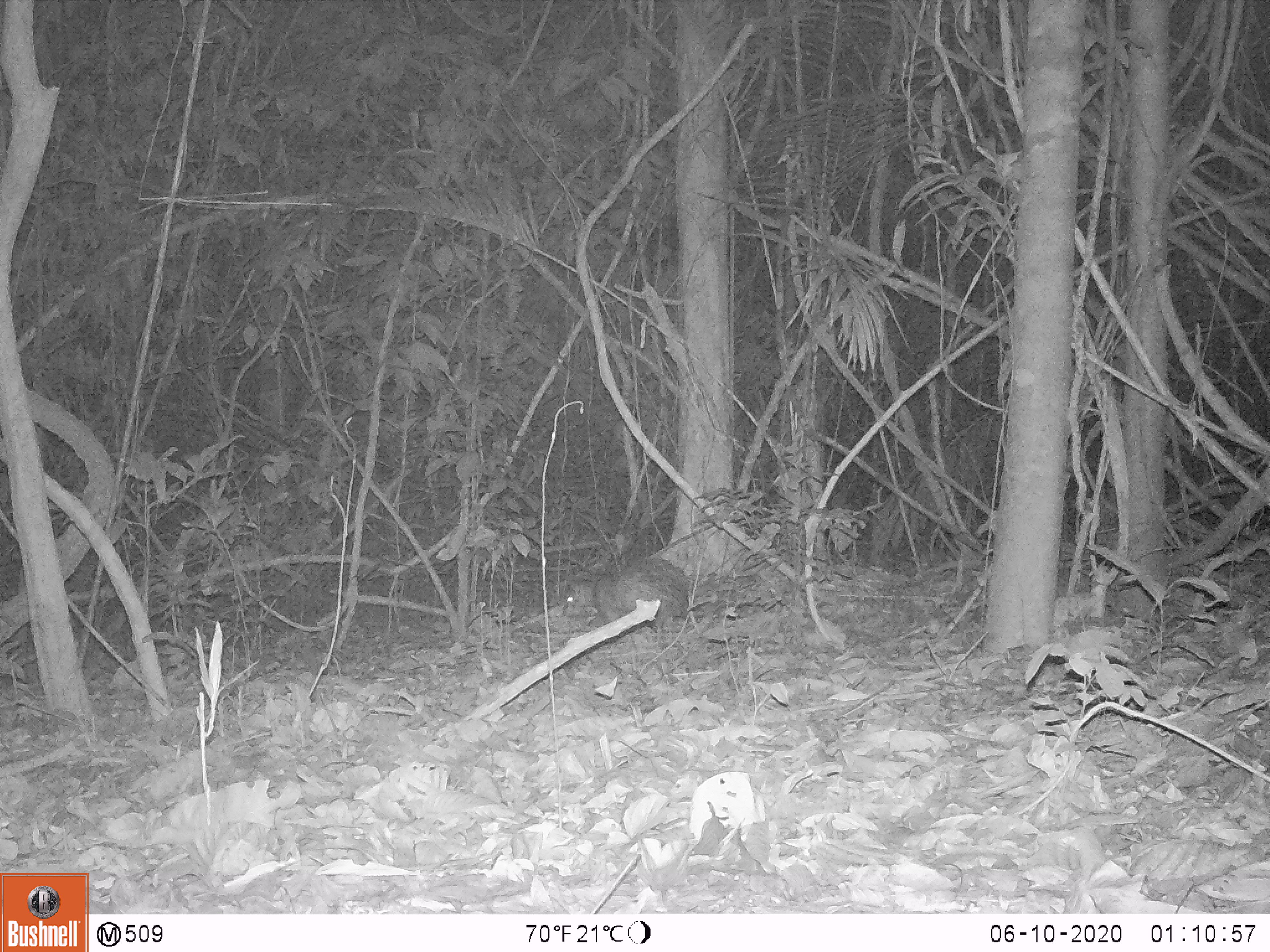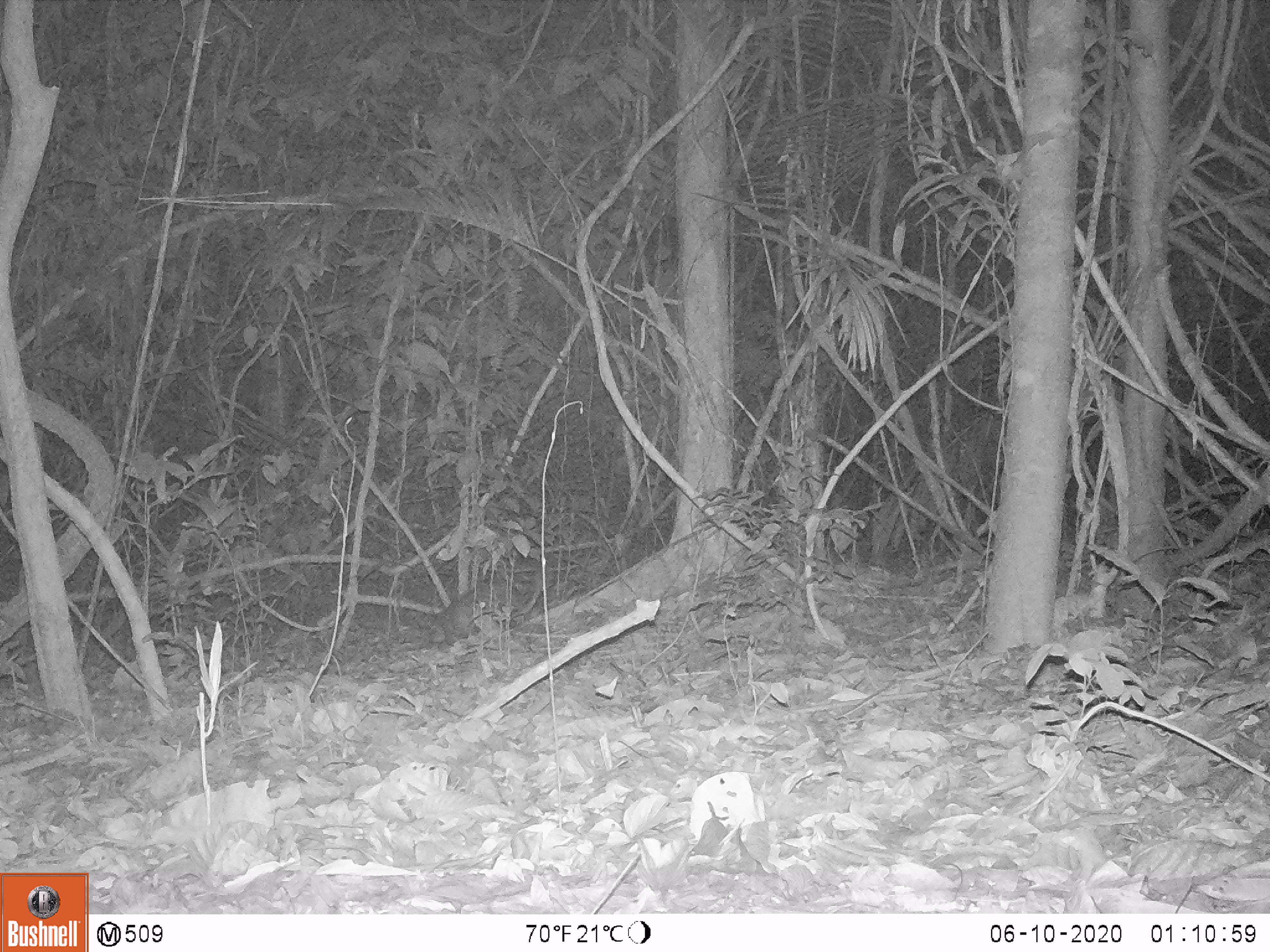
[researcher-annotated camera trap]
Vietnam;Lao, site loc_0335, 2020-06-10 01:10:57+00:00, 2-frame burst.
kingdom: Animalia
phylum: Chordata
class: Mammalia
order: Rodentia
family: Hystricidae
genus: Atherurus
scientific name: Atherurus macrourus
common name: asiatic brush-tailed porcupine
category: asiatic brush tailed porcupine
Asiatic brush tailed porcupine (asiatic brush-tailed porcupine) (Atherurus macrourus). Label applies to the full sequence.